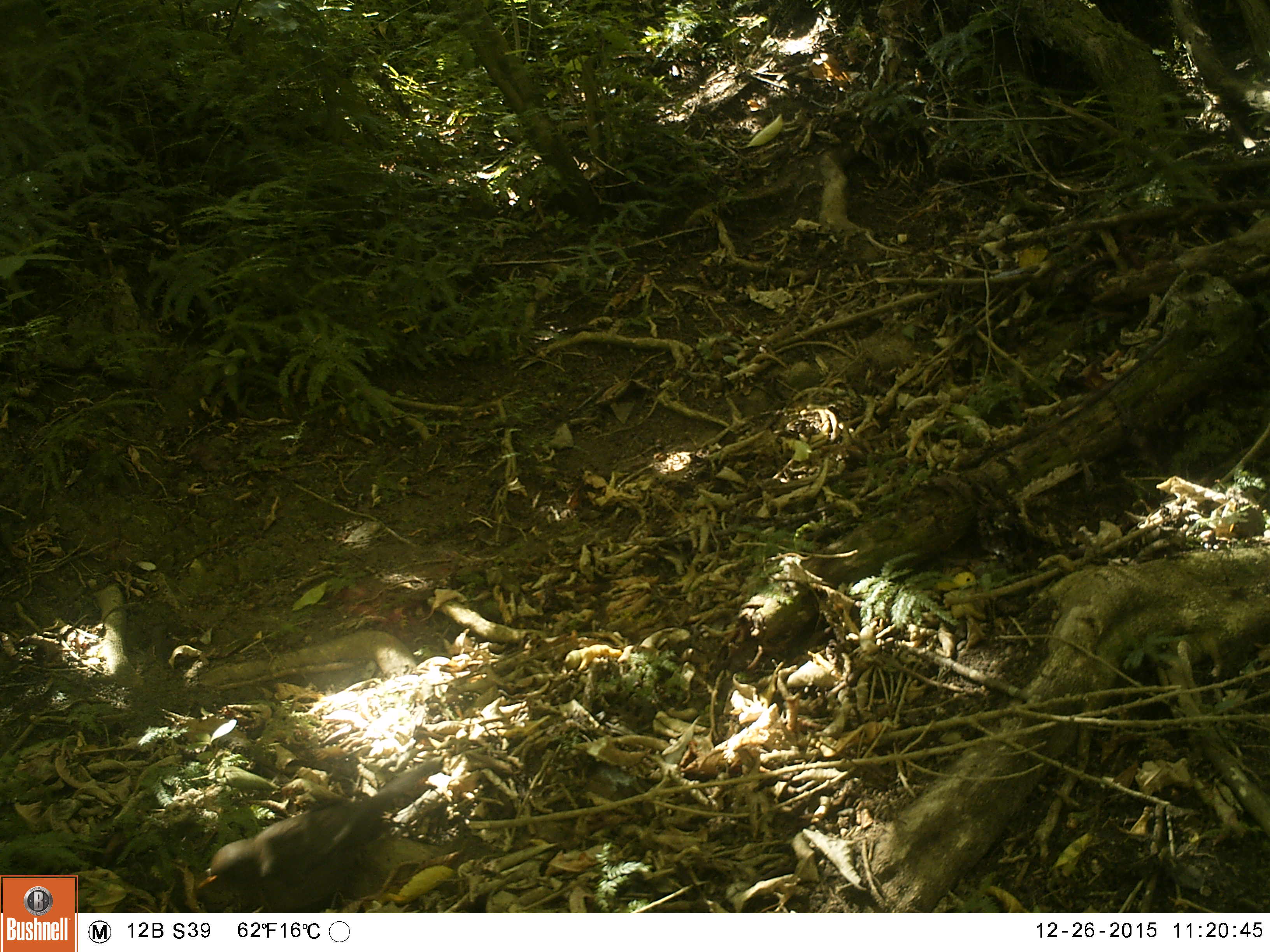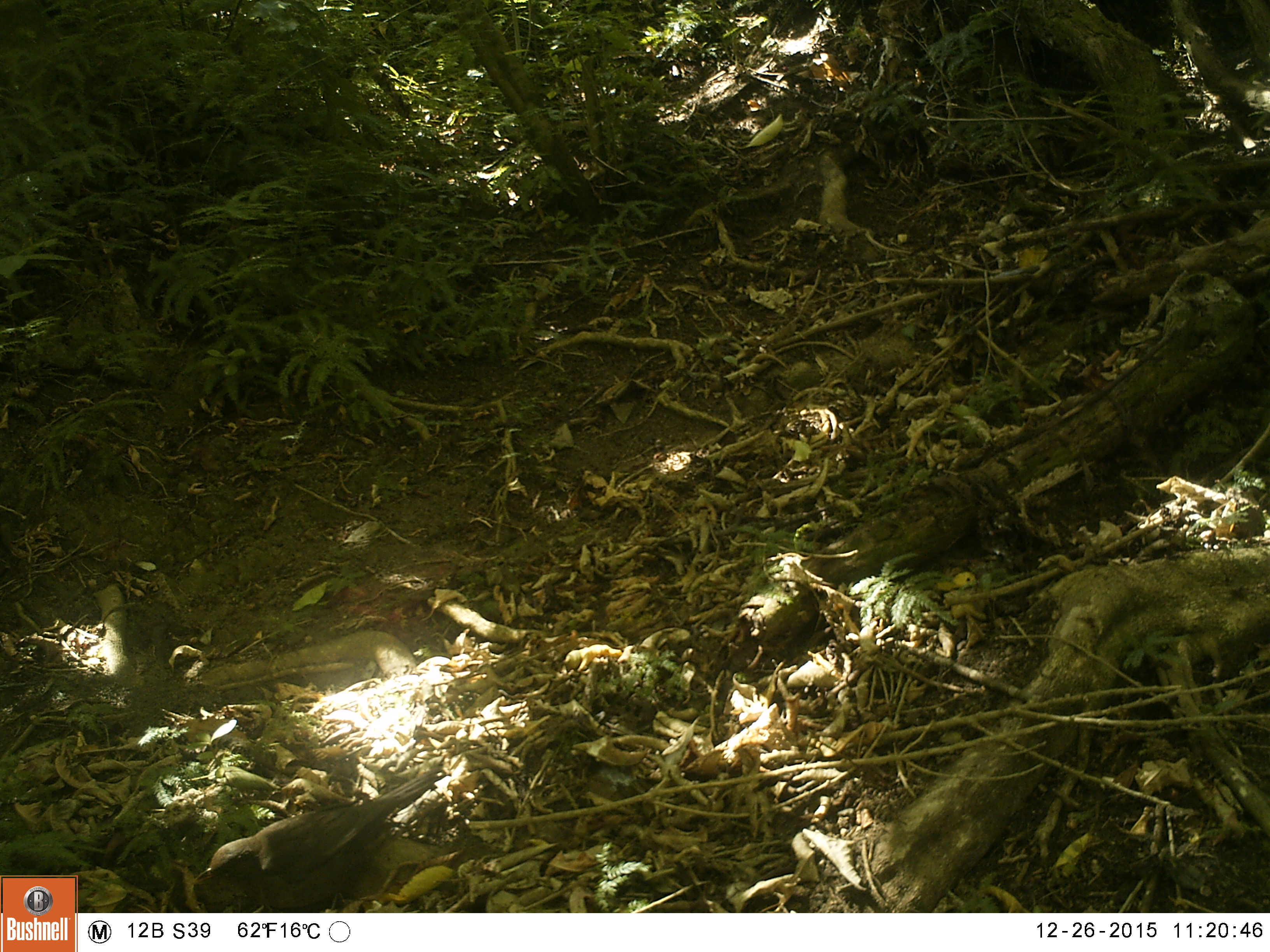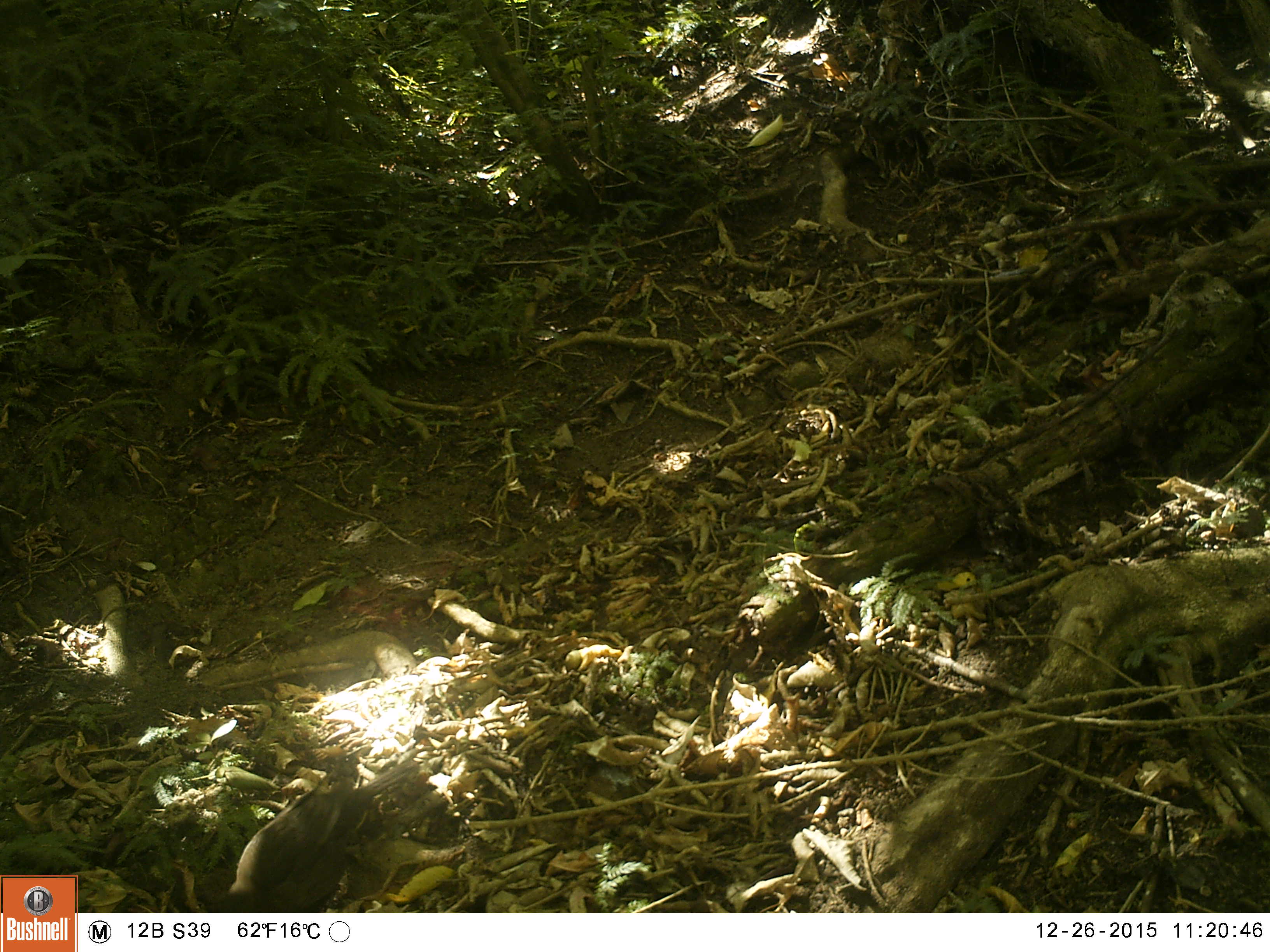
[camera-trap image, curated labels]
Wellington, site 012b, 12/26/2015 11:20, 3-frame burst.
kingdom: Animalia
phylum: Chordata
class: Aves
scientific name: Aves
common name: bird